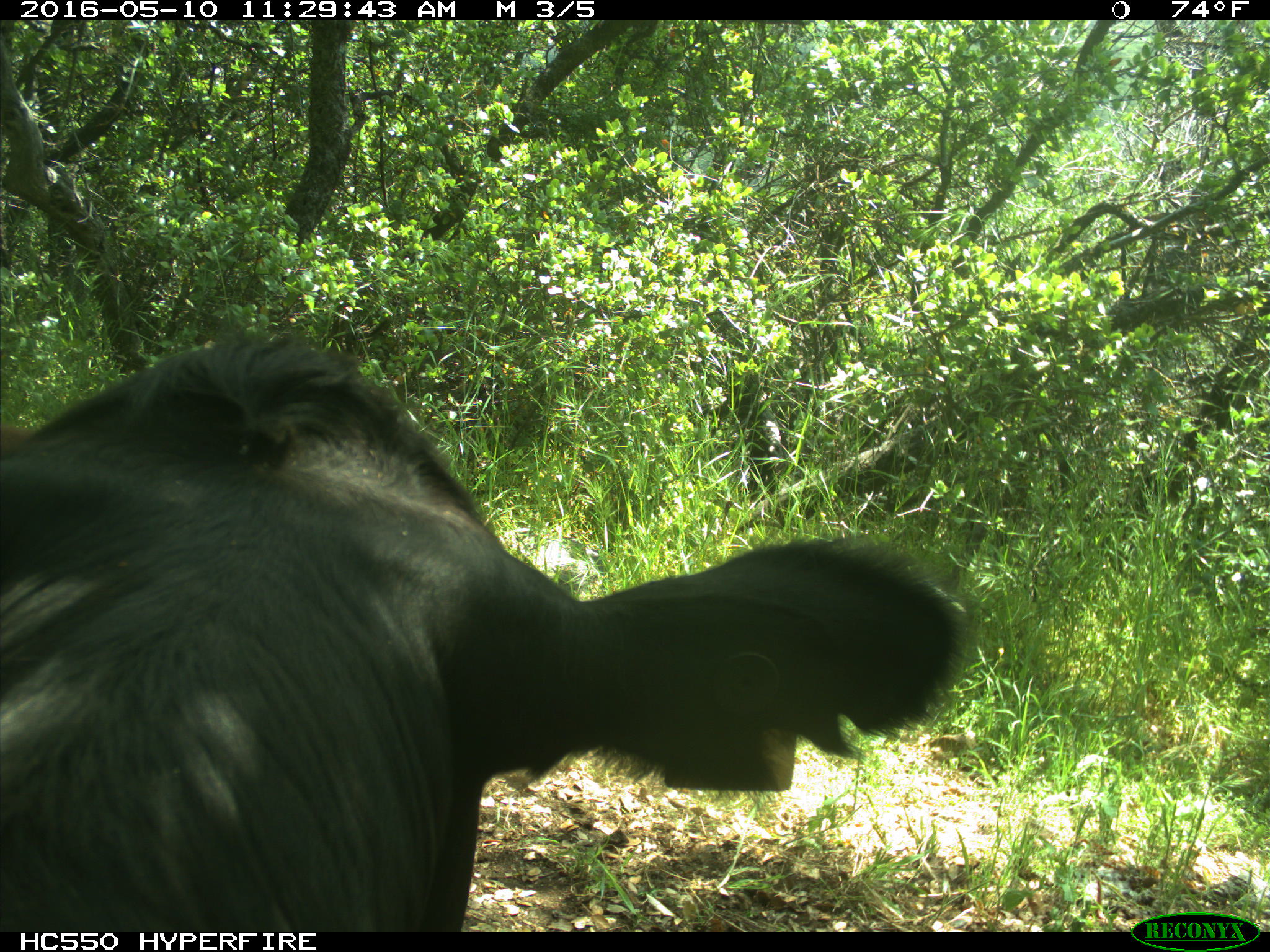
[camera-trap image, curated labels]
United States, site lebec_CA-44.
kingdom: Animalia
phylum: Chordata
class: Mammalia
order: Artiodactyla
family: Bovidae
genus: Bos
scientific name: Bos taurus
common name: domestic cow